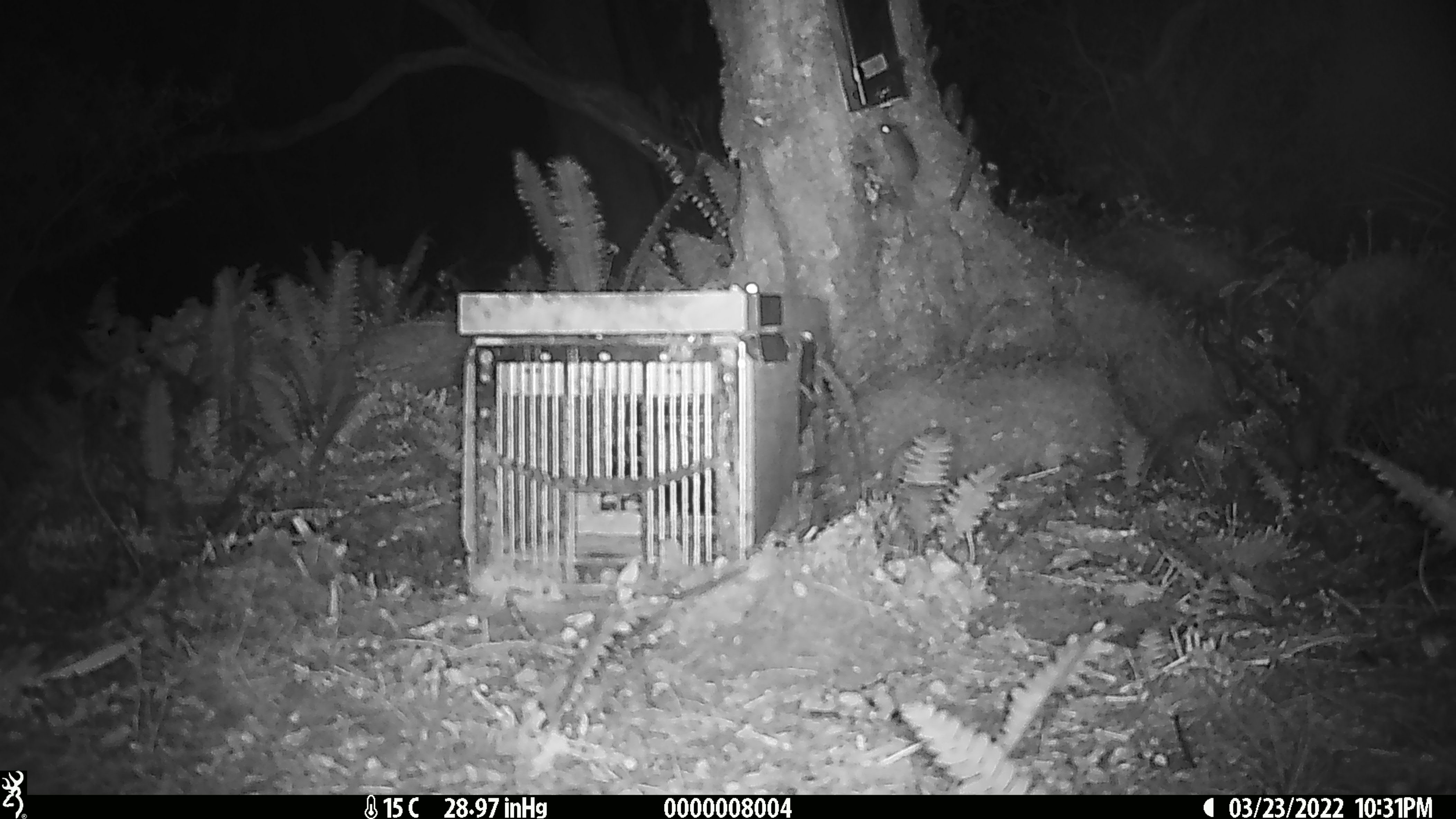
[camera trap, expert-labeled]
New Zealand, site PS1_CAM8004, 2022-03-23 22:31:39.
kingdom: Animalia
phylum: Chordata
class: Mammalia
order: Rodentia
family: Muridae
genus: Mus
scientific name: Mus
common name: mouse